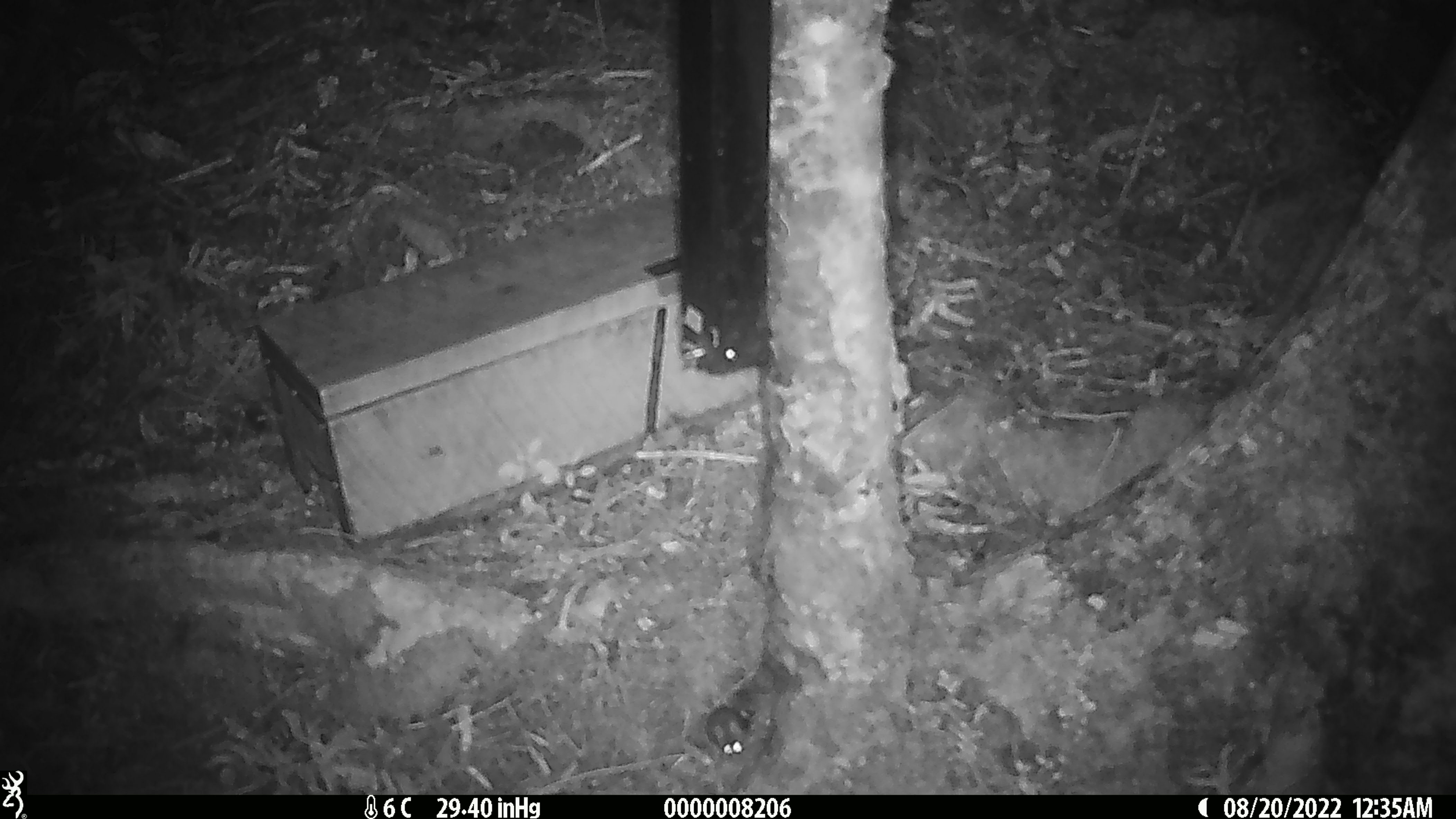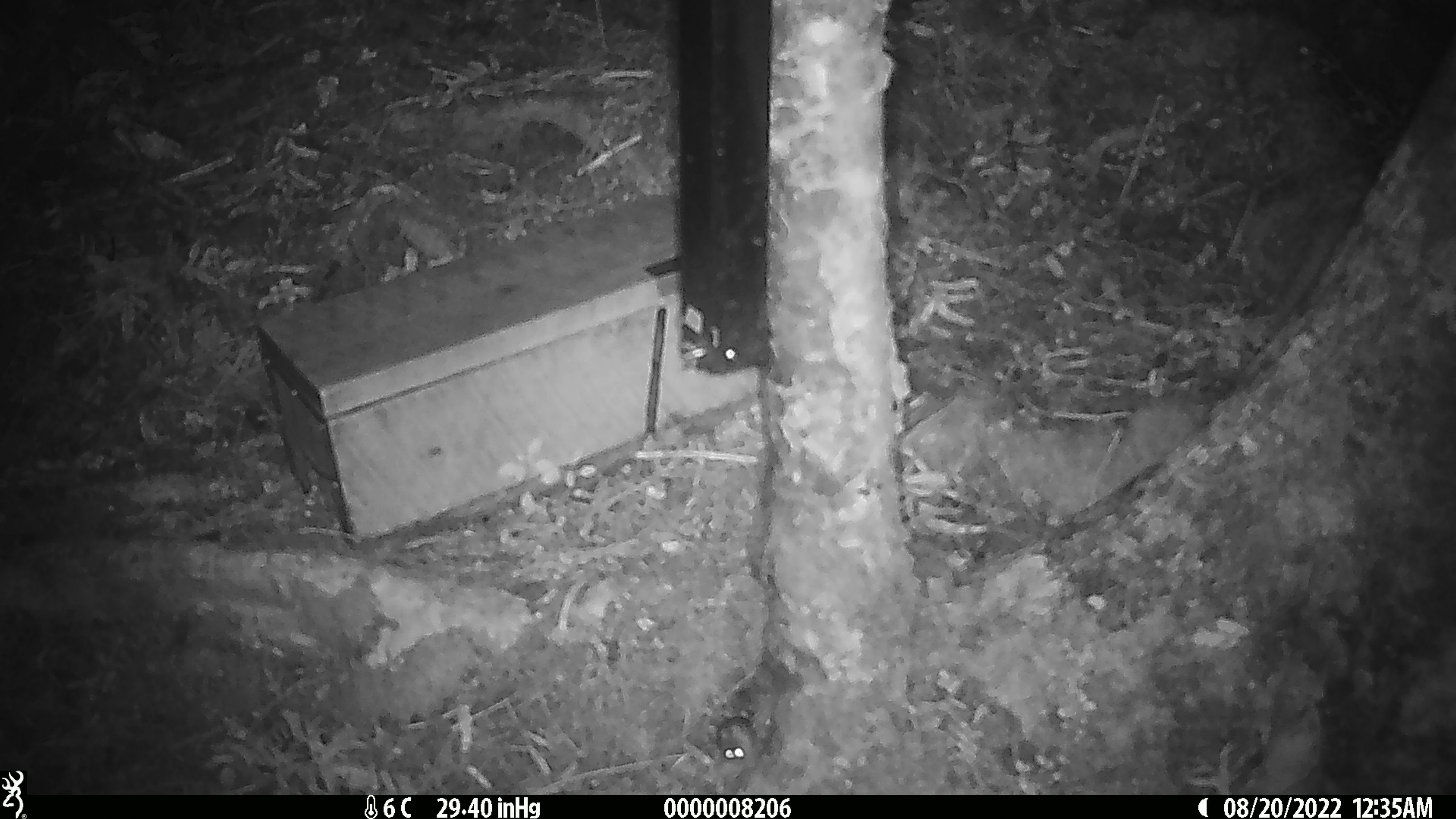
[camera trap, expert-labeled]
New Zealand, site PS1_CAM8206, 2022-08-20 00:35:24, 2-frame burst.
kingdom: Animalia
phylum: Chordata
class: Mammalia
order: Rodentia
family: Muridae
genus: Mus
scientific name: Mus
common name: mouse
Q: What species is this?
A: Mouse (Mus).